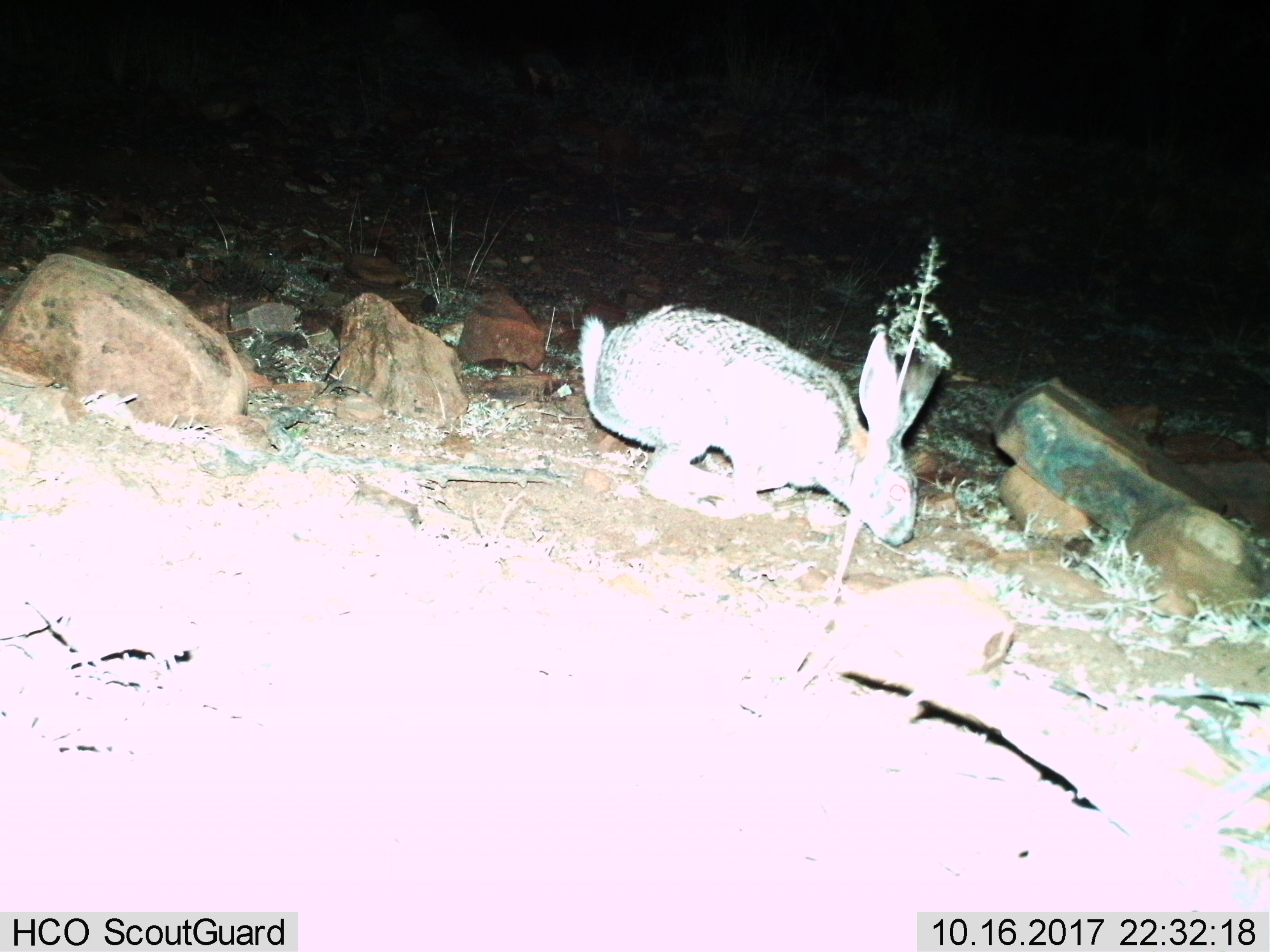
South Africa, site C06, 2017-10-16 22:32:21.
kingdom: Animalia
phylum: Chordata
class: Mammalia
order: Lagomorpha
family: Leporidae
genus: Lepus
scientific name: Lepus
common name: hare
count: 1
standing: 43%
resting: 0%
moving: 29%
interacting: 0%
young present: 0%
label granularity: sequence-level